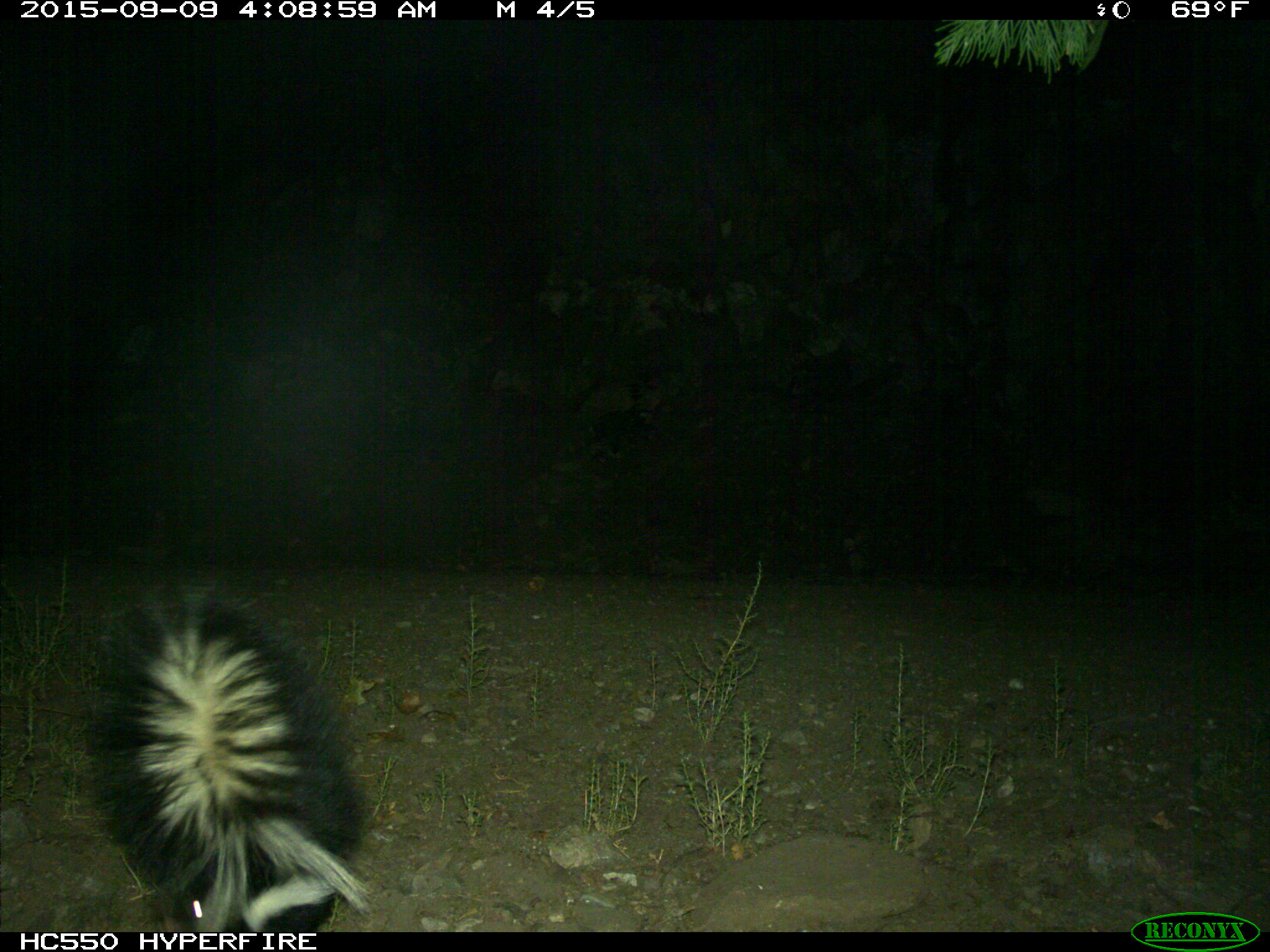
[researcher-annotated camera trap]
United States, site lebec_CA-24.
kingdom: Animalia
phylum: Chordata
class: Mammalia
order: Carnivora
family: Mephitidae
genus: Mephitis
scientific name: Mephitis mephitis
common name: striped skunk